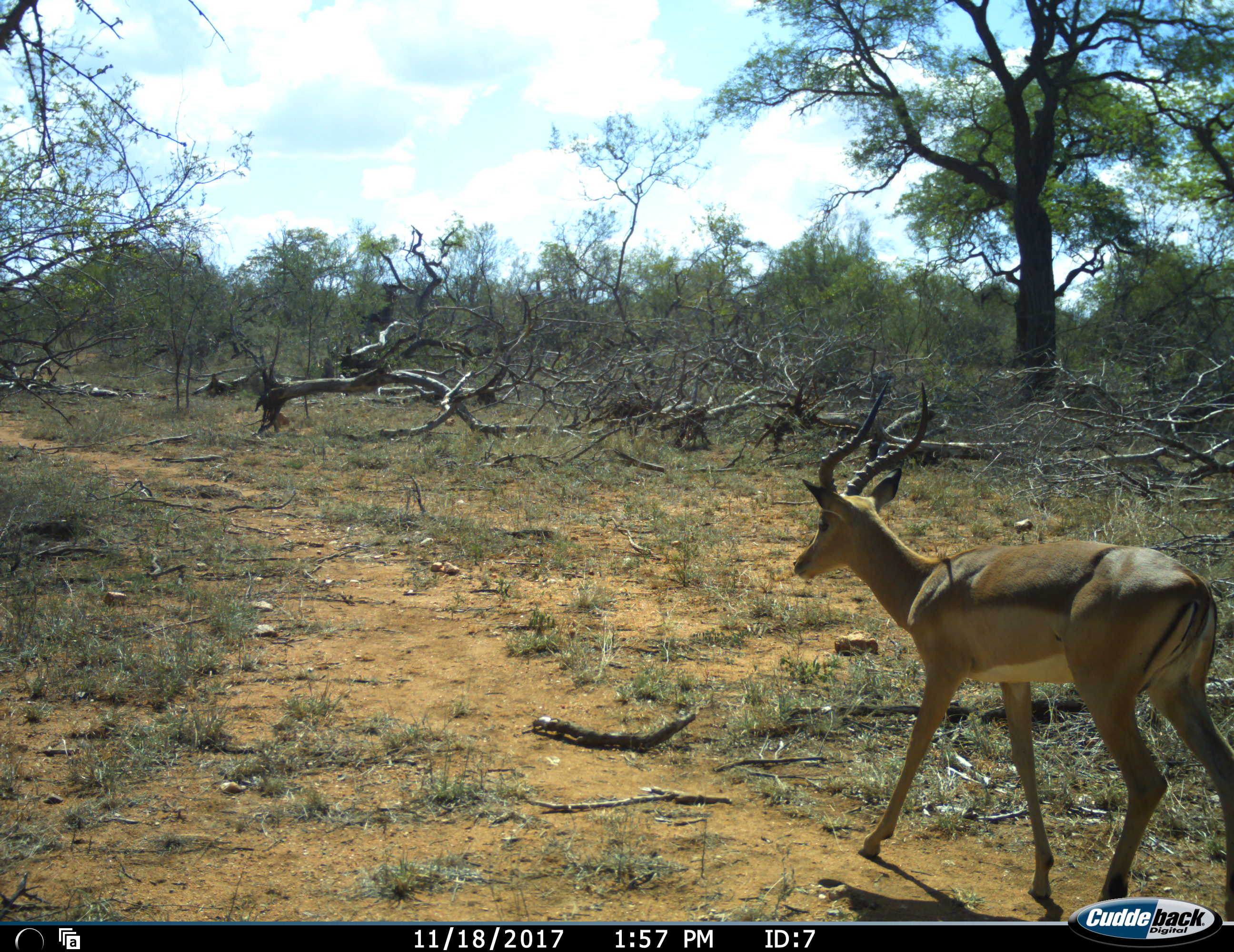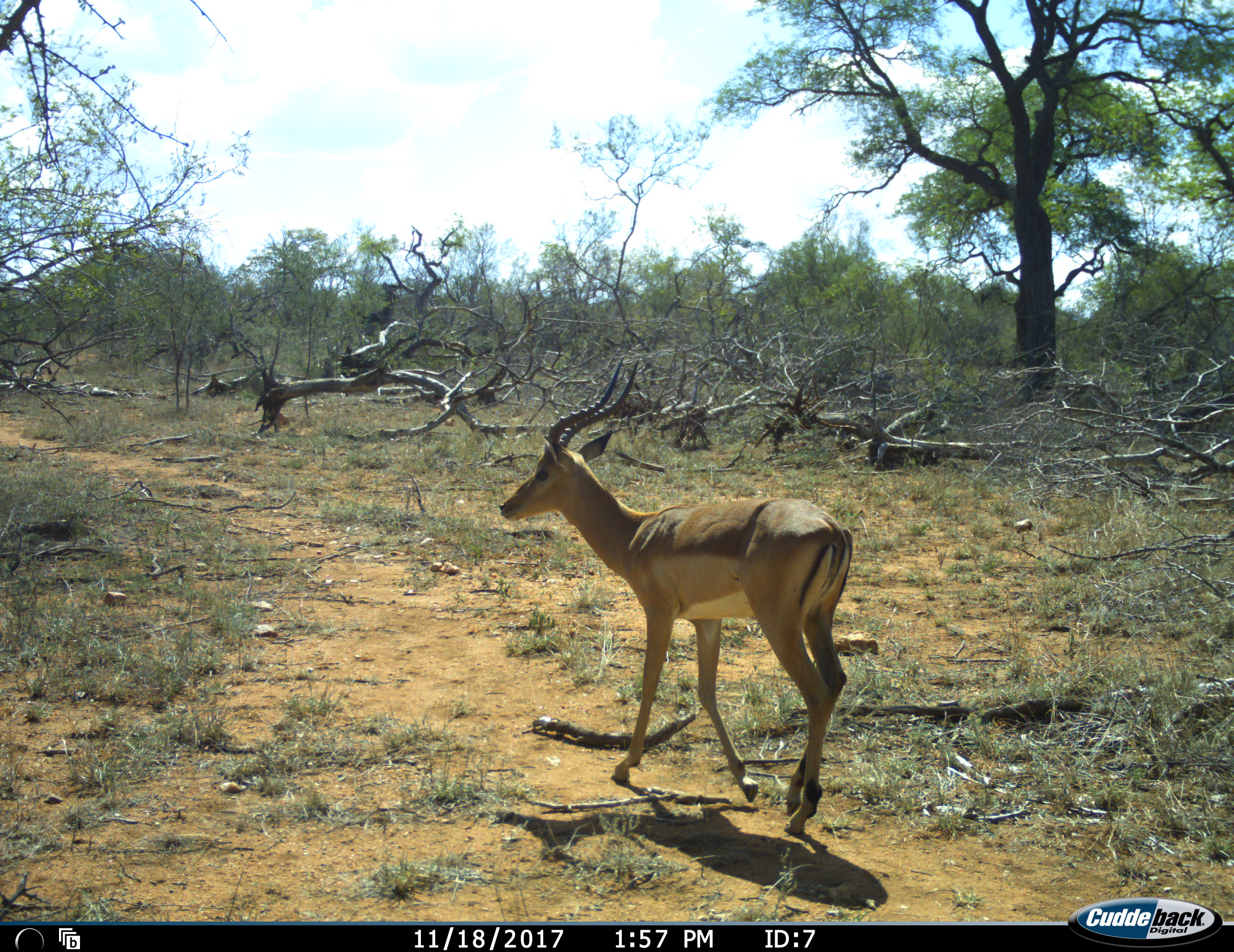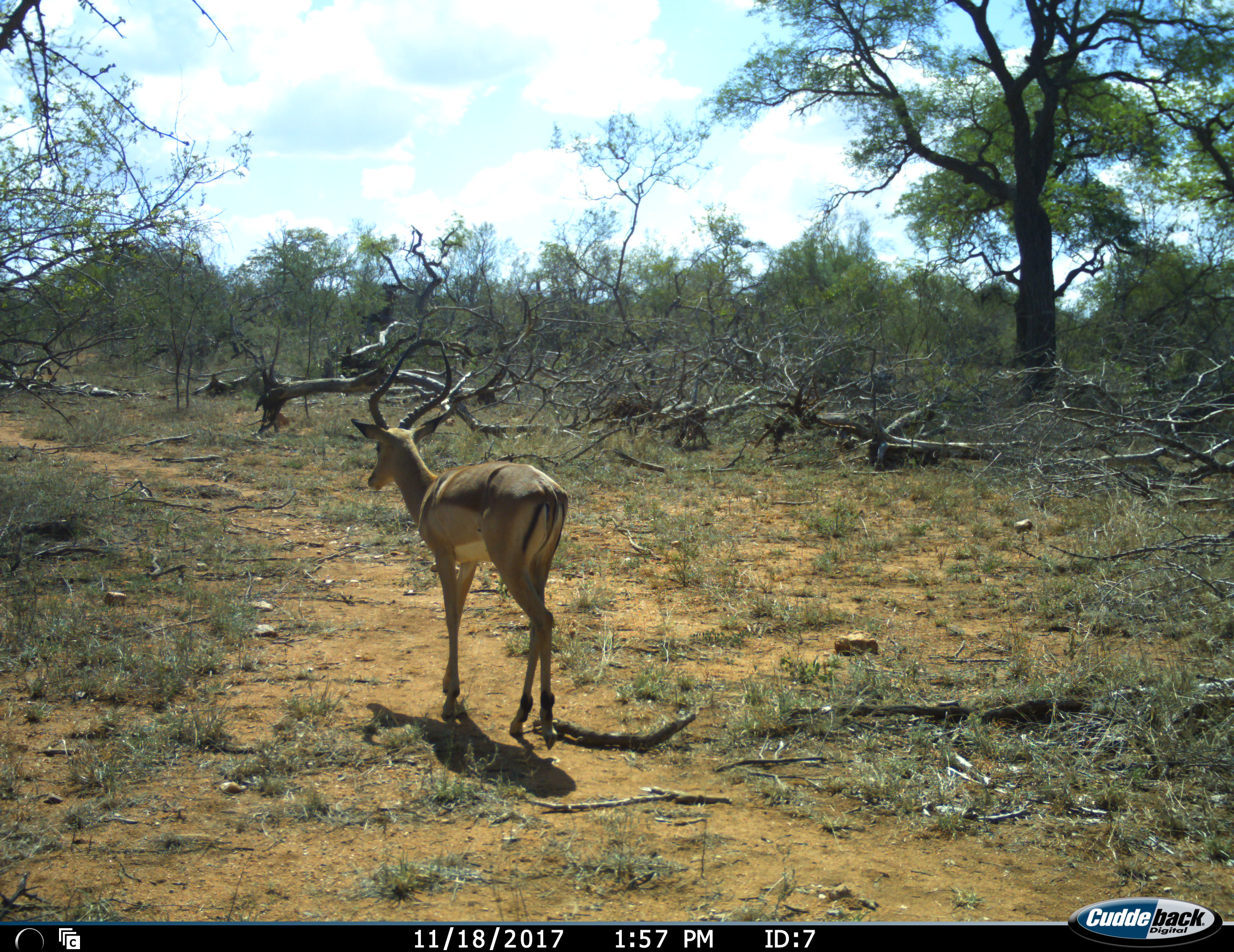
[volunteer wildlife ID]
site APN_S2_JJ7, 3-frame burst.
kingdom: Animalia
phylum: Chordata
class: Mammalia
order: Artiodactyla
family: Bovidae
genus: Aepyceros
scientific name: Aepyceros melampus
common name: impala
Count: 1.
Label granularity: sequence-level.